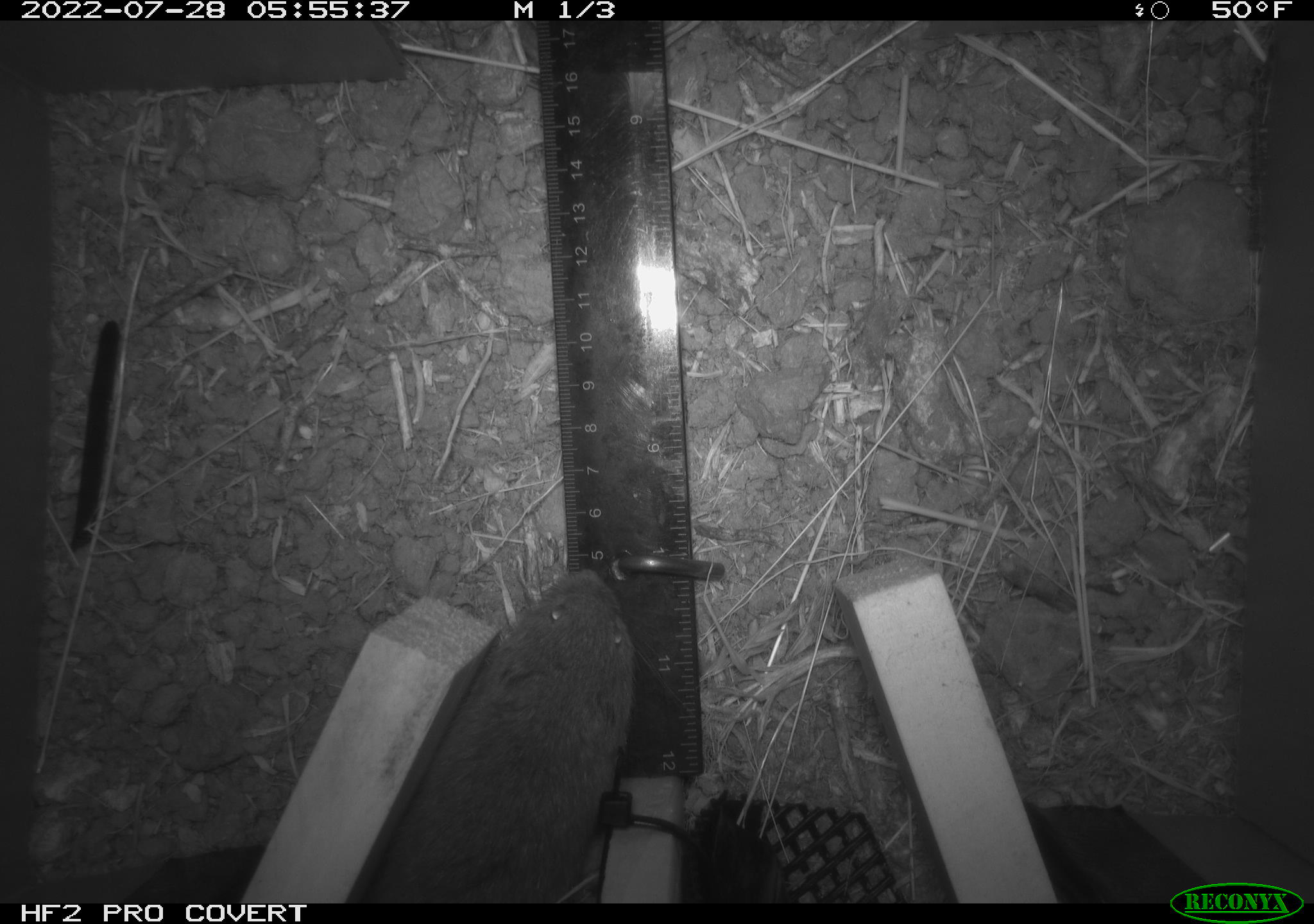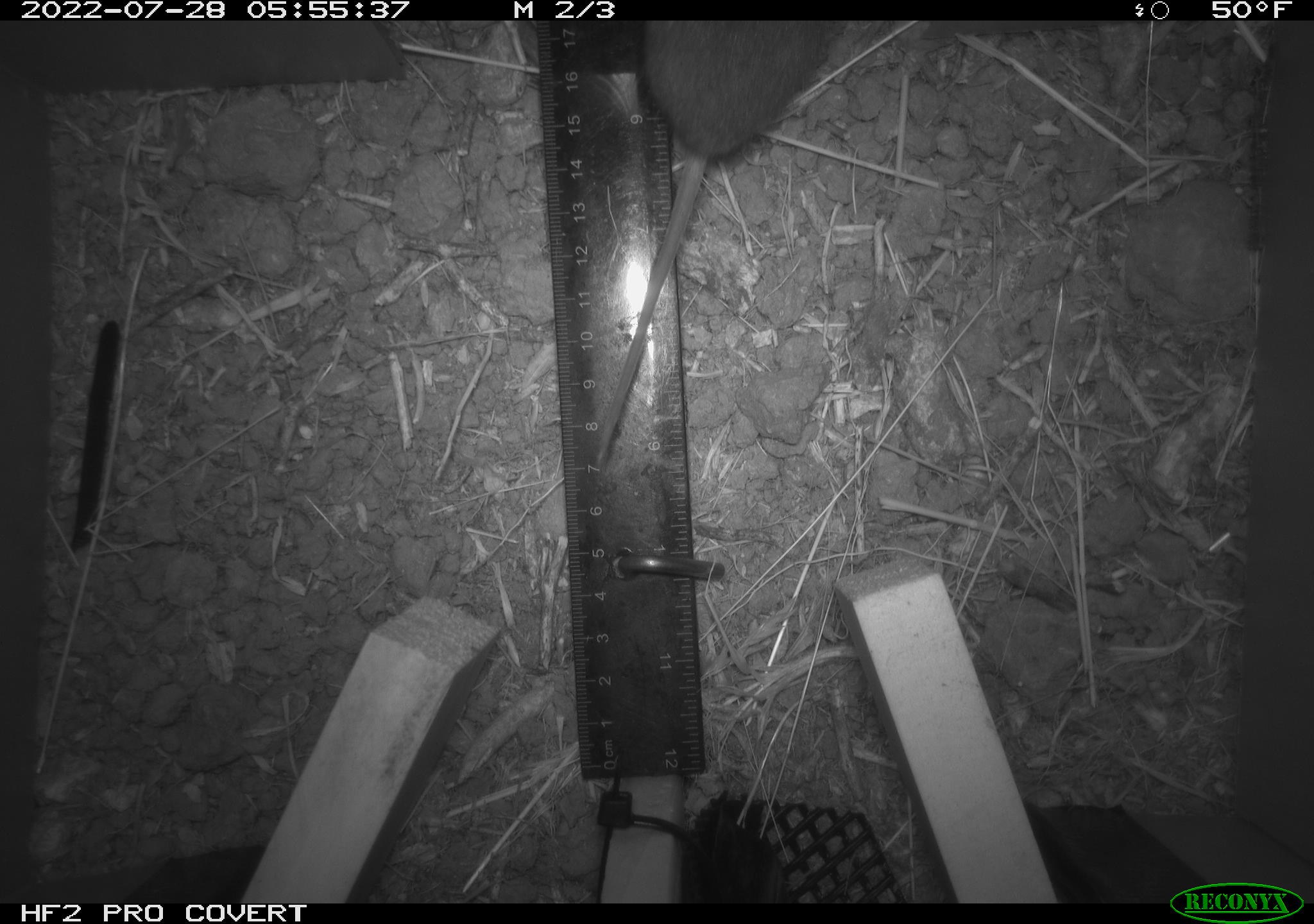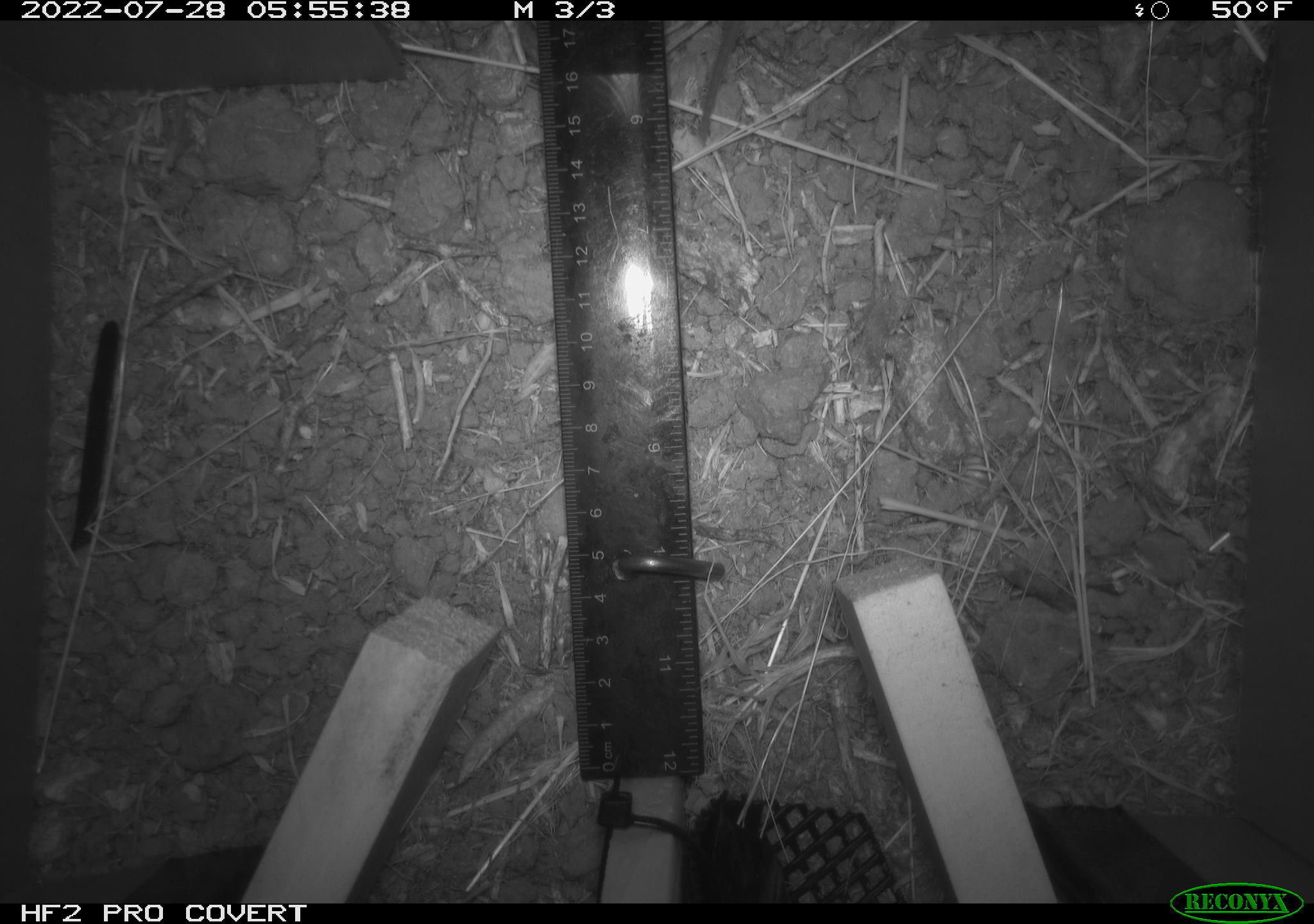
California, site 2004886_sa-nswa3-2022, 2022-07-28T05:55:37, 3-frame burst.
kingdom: Animalia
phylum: Chordata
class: Mammalia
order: Rodentia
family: Cricetidae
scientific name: Cricetidae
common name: hamsters, voles, lemmings, and allies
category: cricetidae family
Cricetidae family (hamsters, voles, lemmings, and allies) (Cricetidae).